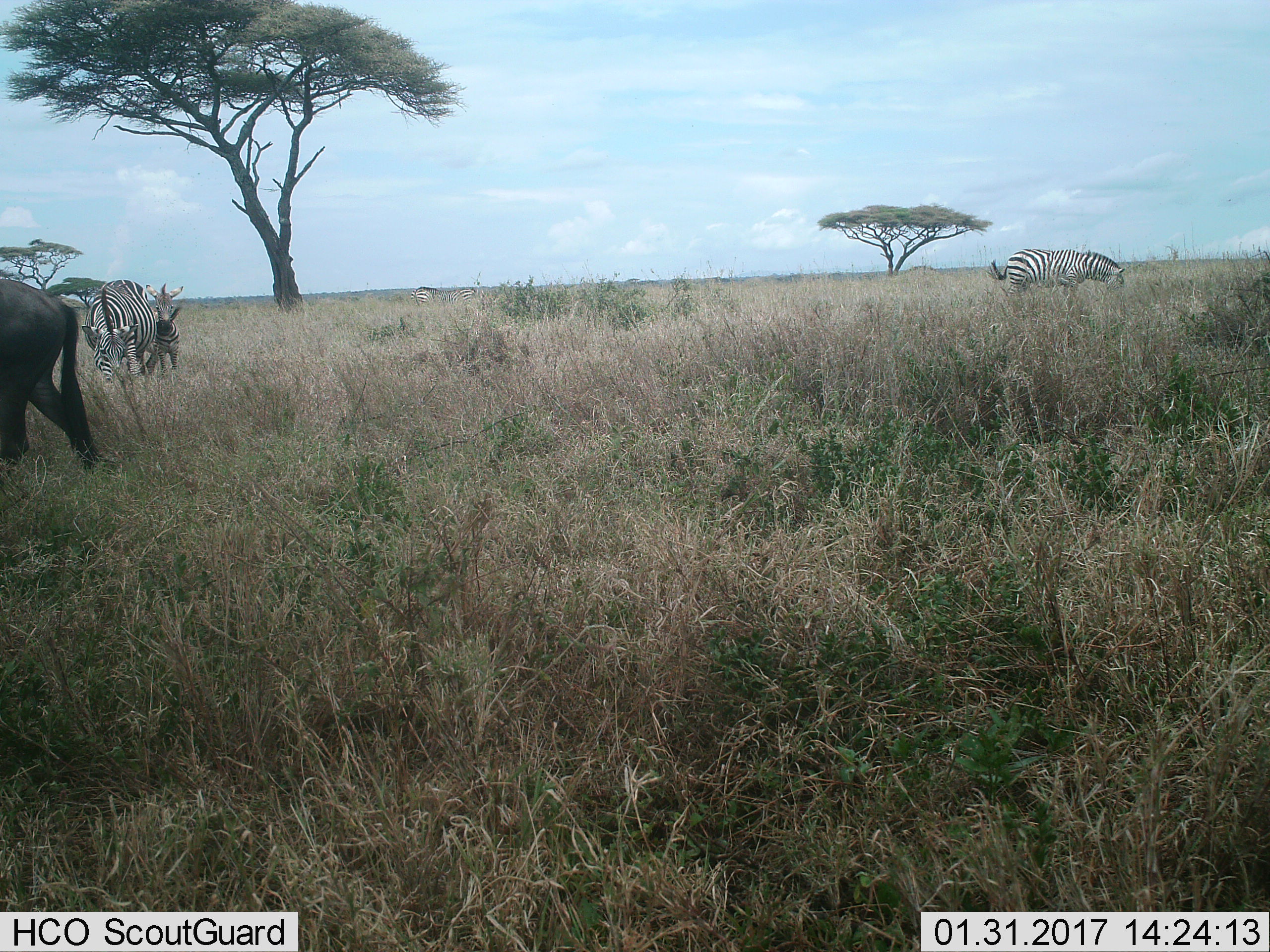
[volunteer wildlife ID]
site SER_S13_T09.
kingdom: Animalia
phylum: Chordata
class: Mammalia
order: Artiodactyla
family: Bovidae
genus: Connochaetes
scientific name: Connochaetes taurinus taurinus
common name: blue wildebeest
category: wildebeestblue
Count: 1.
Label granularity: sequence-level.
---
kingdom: Animalia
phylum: Chordata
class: Mammalia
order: Perissodactyla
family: Equidae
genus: Equus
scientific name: Equus quagga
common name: plains zebra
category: zebraplains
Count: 5.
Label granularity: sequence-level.